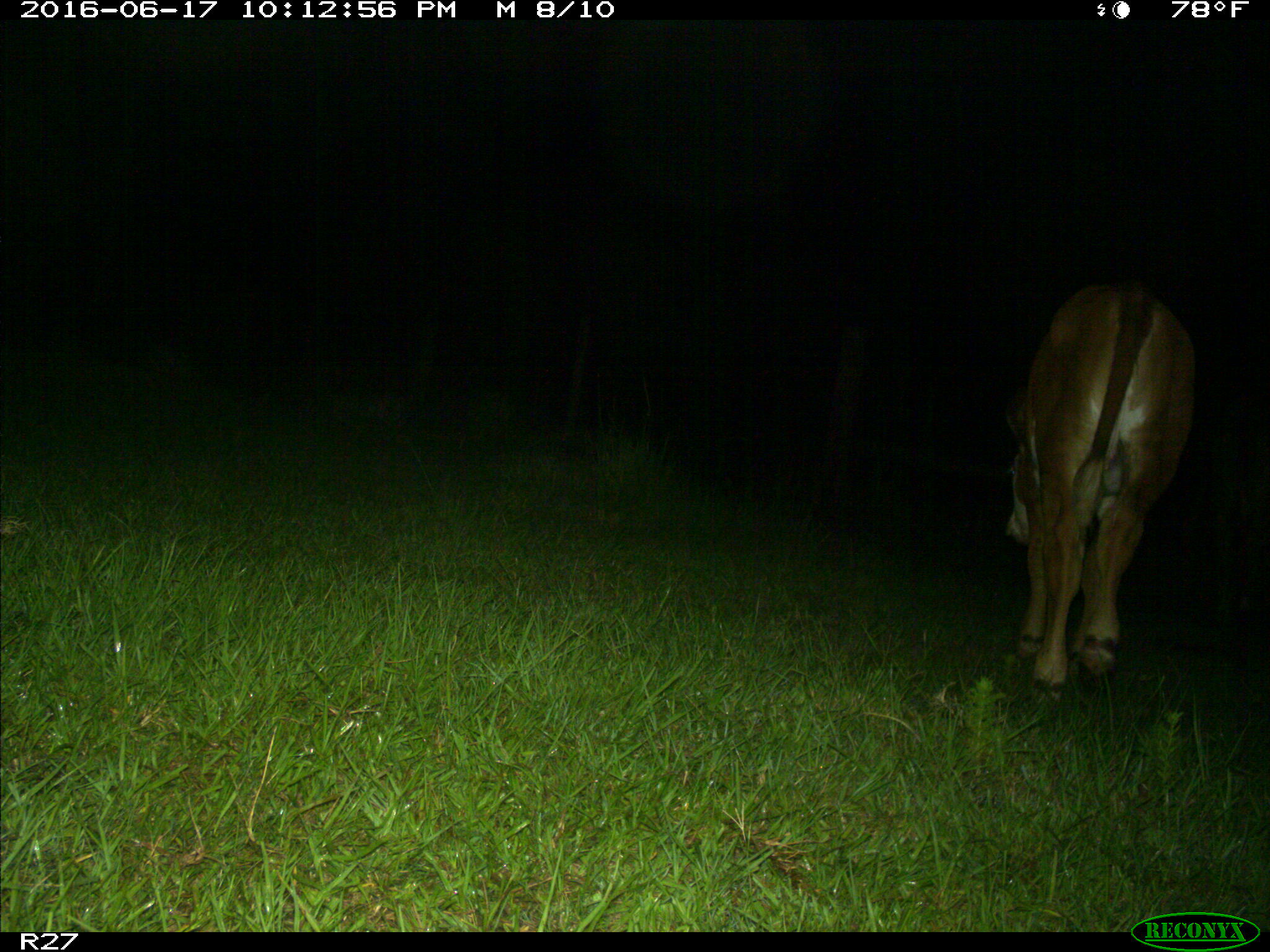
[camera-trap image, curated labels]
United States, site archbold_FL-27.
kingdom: Animalia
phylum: Chordata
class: Mammalia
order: Artiodactyla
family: Bovidae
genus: Bos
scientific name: Bos taurus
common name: domestic cow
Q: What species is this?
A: Bos taurus (domestic cow).